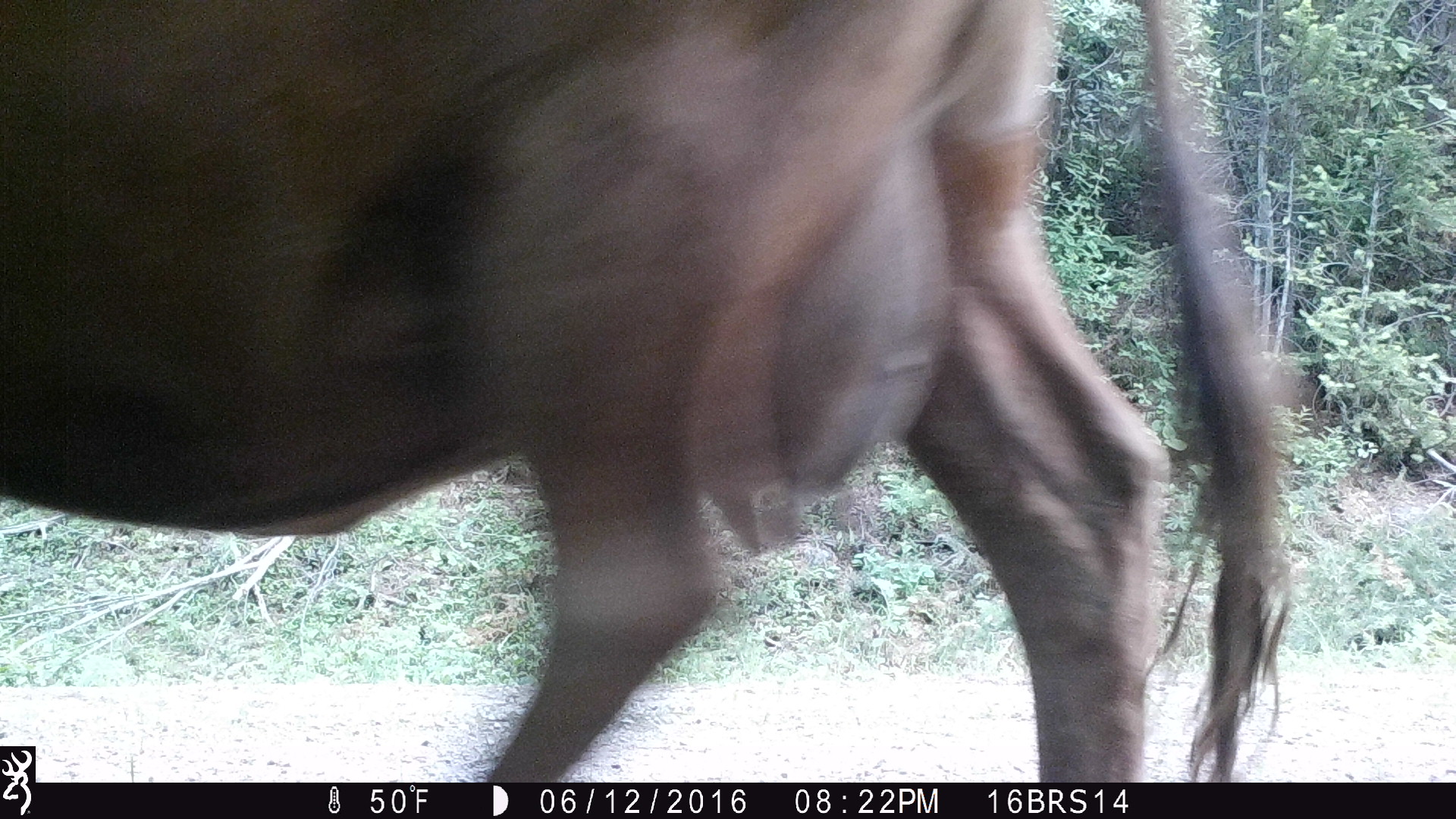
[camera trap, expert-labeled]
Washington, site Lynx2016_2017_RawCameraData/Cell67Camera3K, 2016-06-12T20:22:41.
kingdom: Animalia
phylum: Chordata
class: Mammalia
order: Artiodactyla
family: Bovidae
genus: Bos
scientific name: Bos taurus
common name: domestic cattle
Domestic cattle (Bos taurus). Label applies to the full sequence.